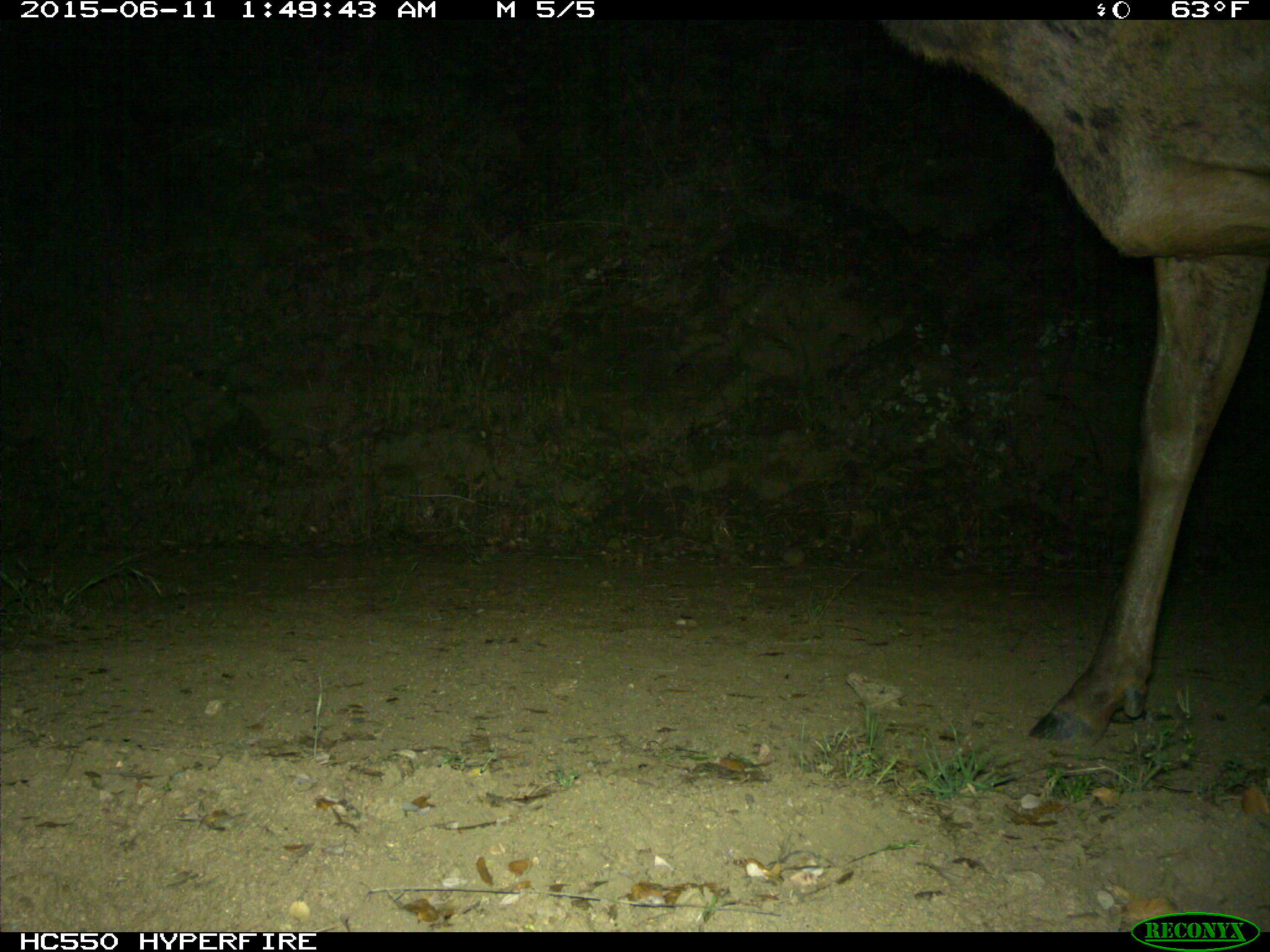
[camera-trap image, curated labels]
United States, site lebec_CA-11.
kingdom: Animalia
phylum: Chordata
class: Mammalia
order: Artiodactyla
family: Cervidae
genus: Cervus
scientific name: Cervus canadensis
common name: elk